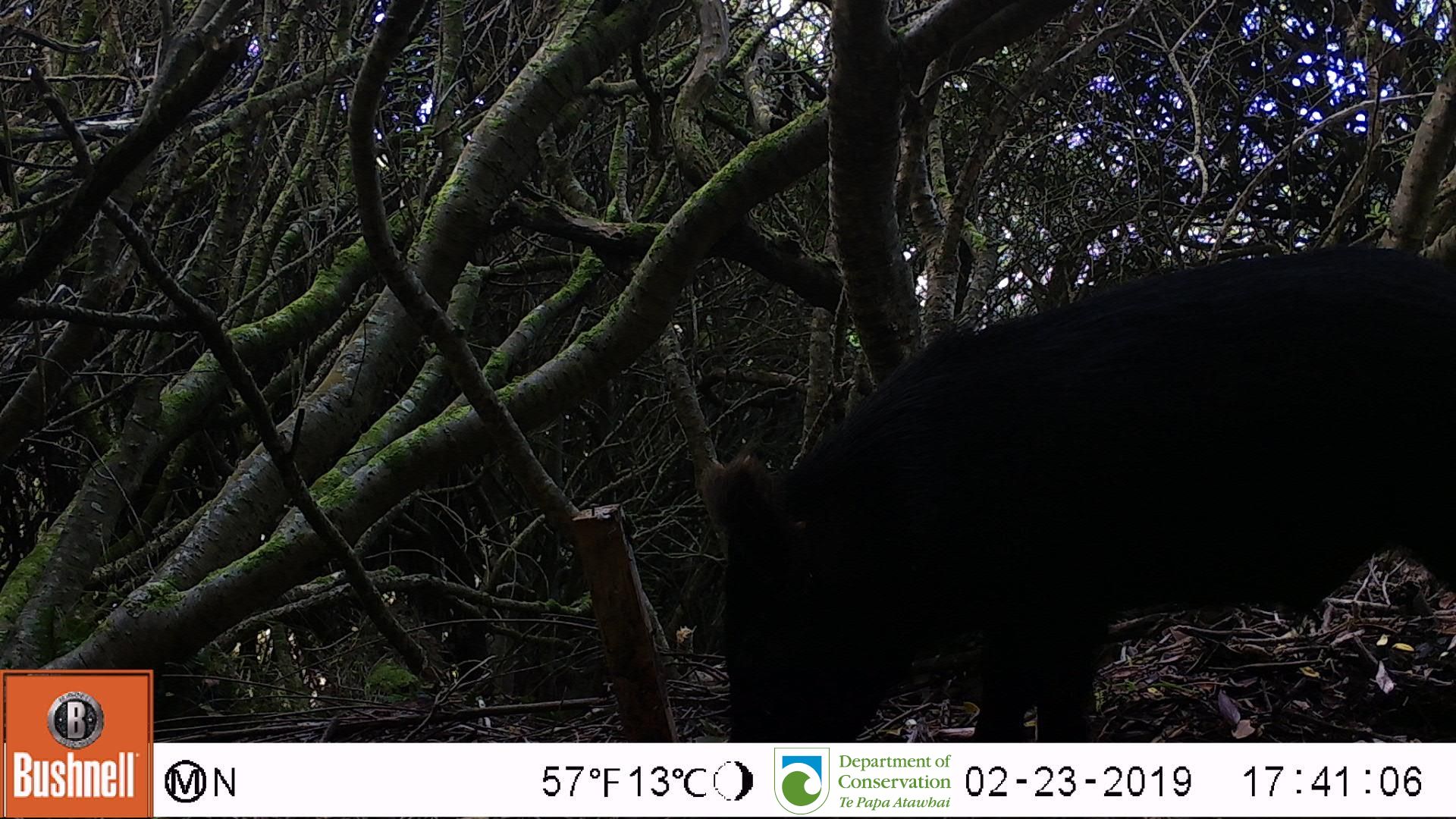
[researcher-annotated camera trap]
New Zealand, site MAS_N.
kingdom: Animalia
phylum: Chordata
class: Mammalia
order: Artiodactyla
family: Suidae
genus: Sus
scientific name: Sus scrofa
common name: pig